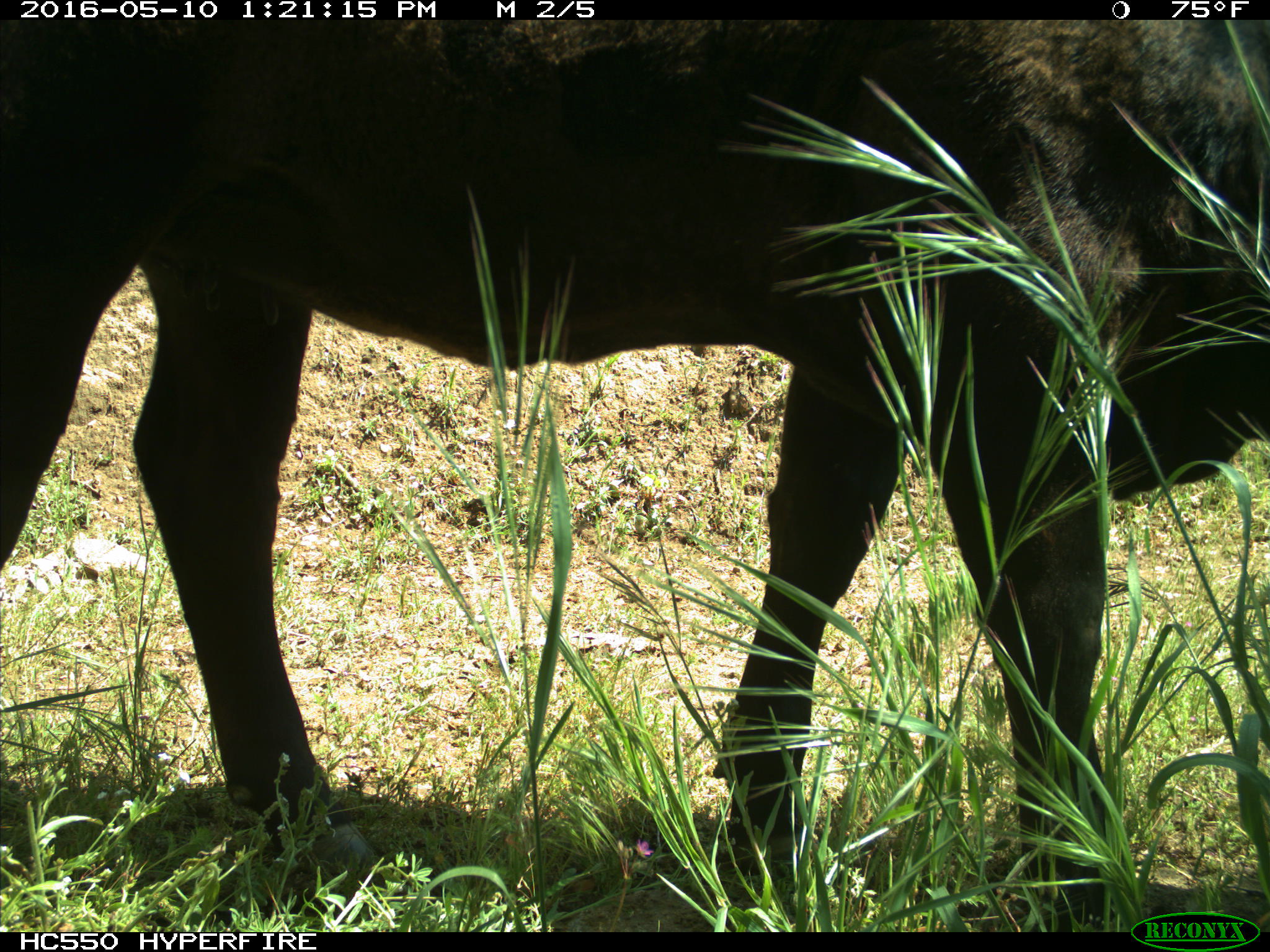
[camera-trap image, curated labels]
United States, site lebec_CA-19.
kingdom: Animalia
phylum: Chordata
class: Mammalia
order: Artiodactyla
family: Bovidae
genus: Bos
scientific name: Bos taurus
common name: domestic cow